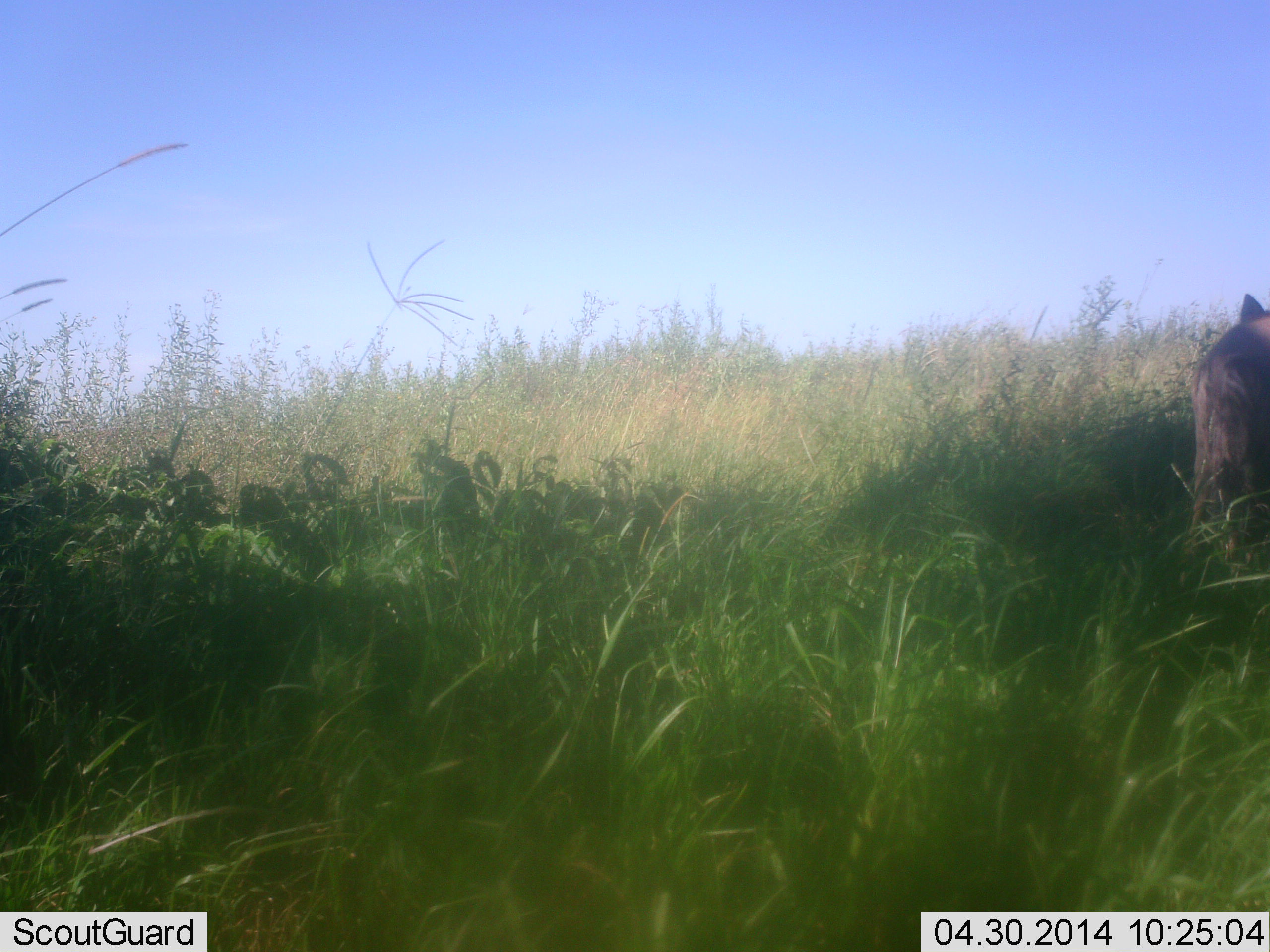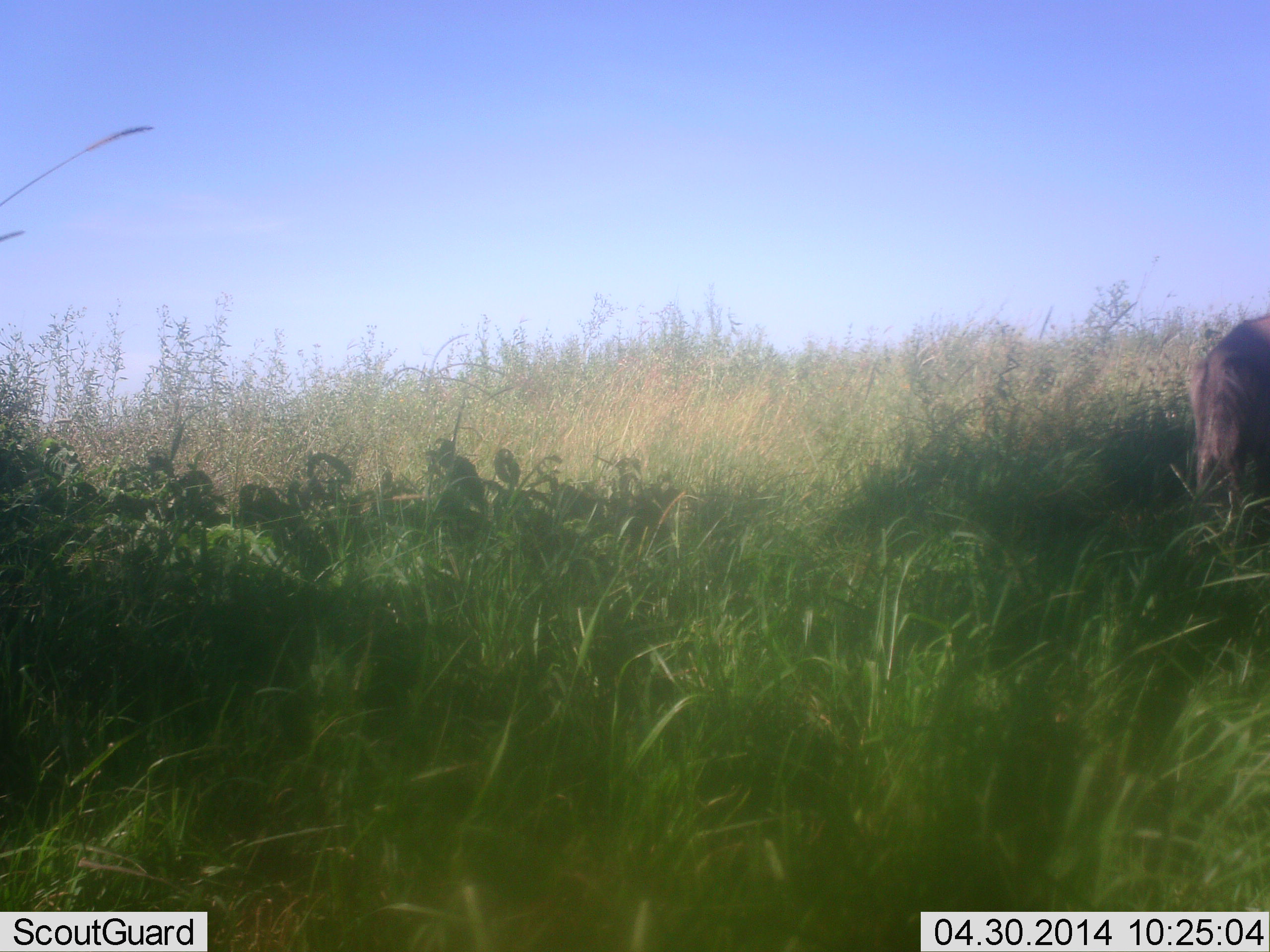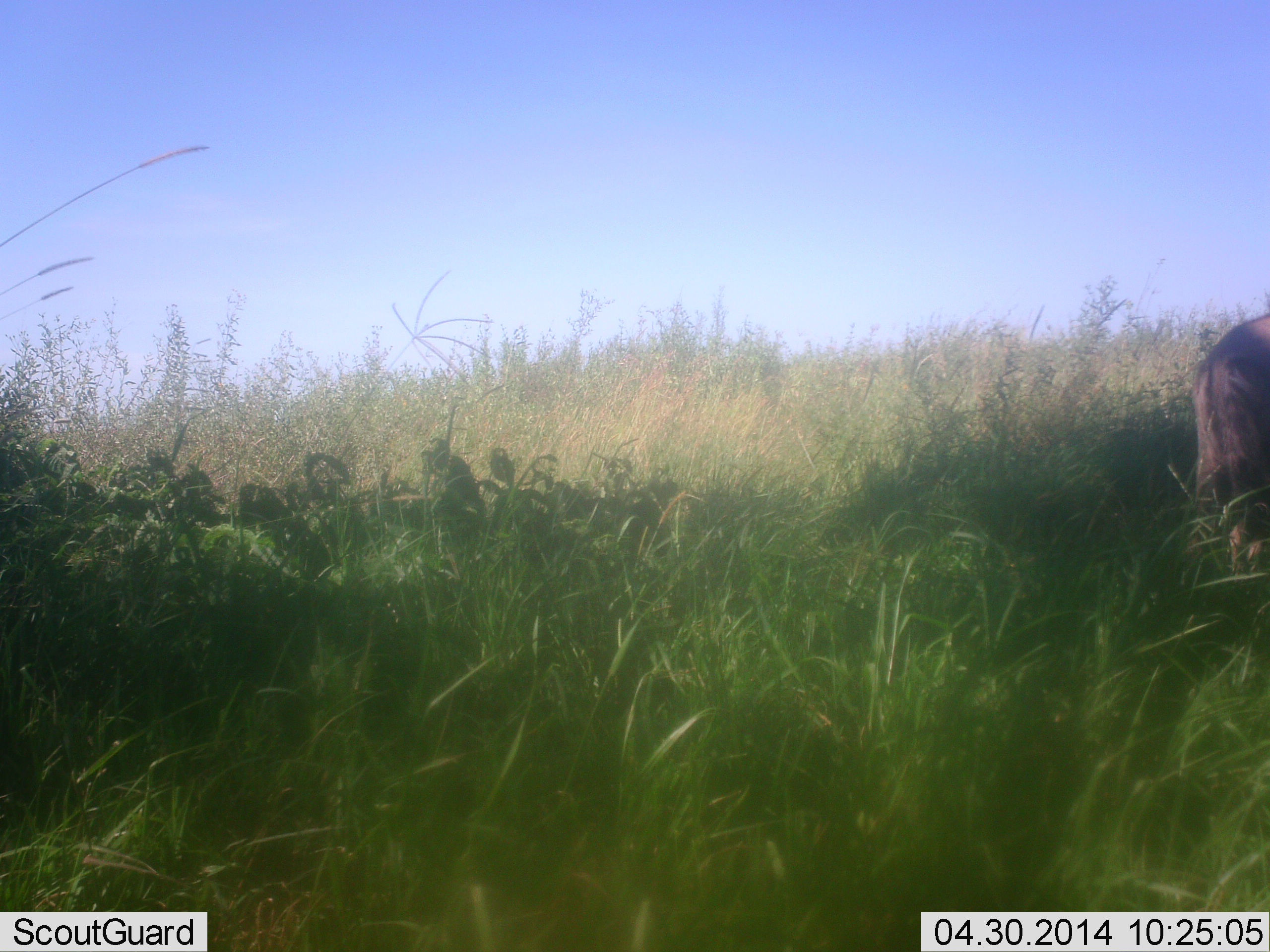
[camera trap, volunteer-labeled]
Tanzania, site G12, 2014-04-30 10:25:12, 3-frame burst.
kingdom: Animalia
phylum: Chordata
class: Mammalia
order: Carnivora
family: Canidae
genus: Lupulella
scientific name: Lupulella mesomelas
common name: black-backed jackal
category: jackal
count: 1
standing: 86%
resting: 0%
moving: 14%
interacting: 0%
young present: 0%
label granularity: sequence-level